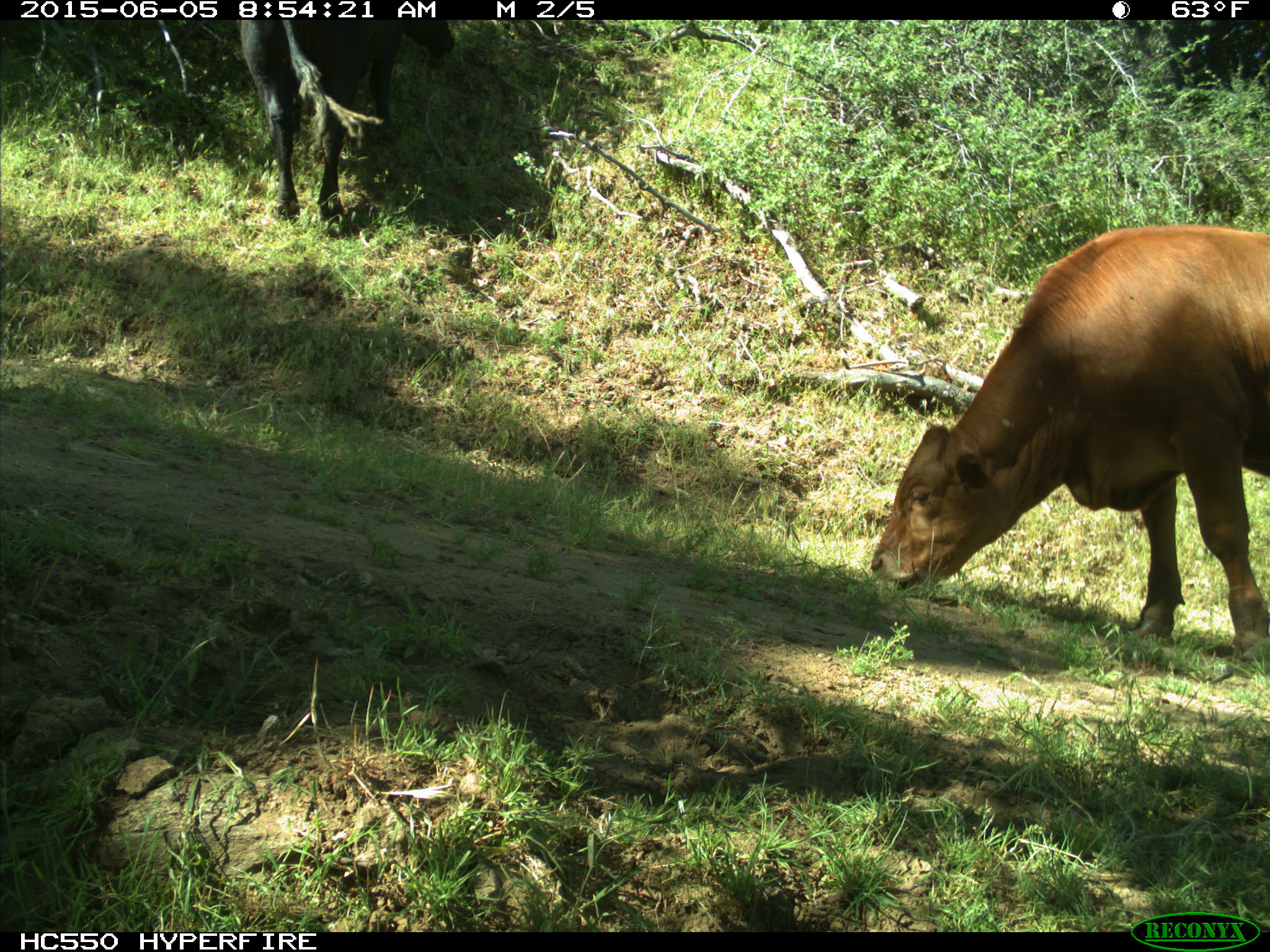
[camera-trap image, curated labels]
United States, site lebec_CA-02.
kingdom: Animalia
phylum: Chordata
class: Mammalia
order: Artiodactyla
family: Bovidae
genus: Bos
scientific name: Bos taurus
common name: domestic cow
Bos taurus (domestic cow).